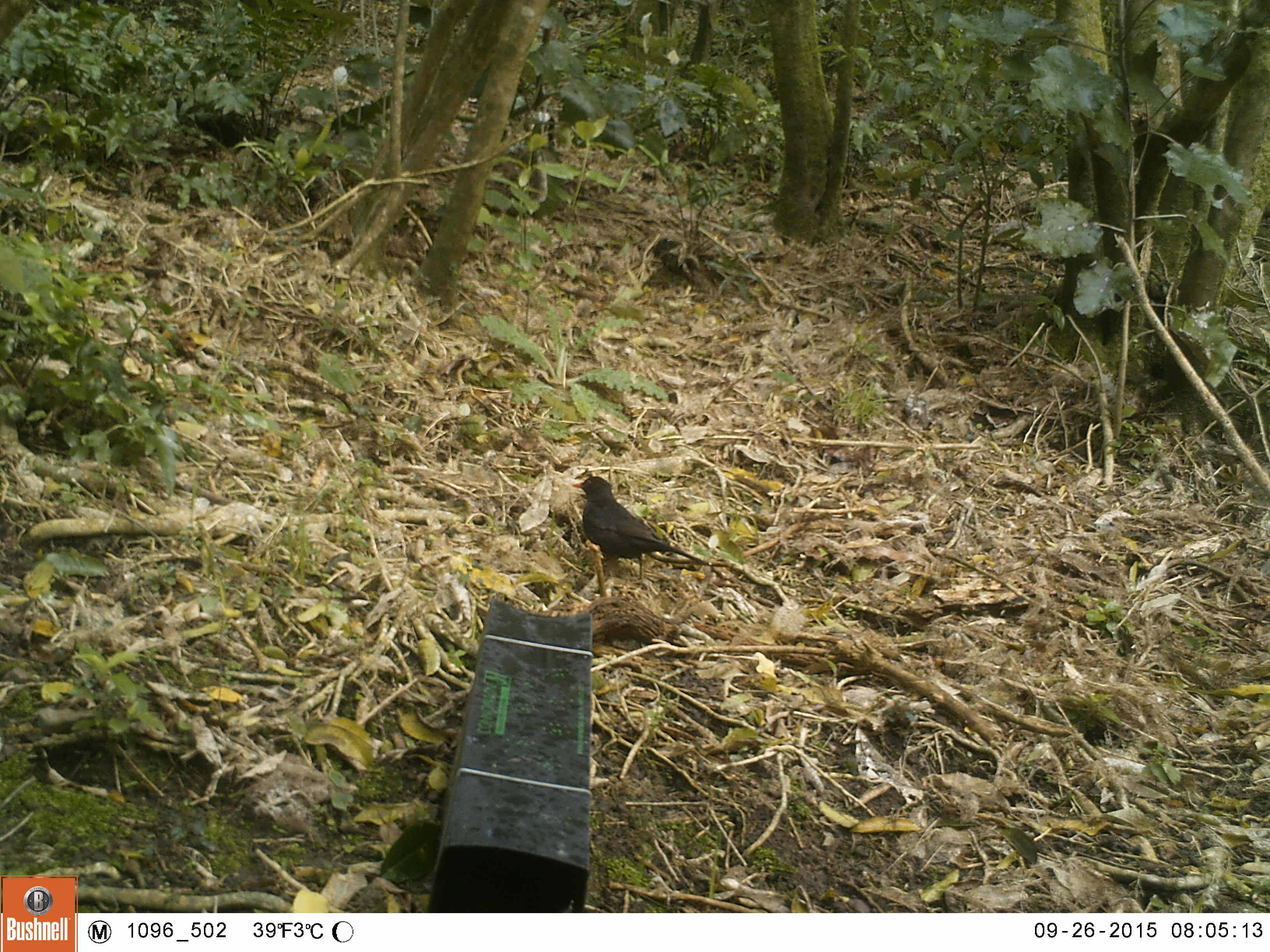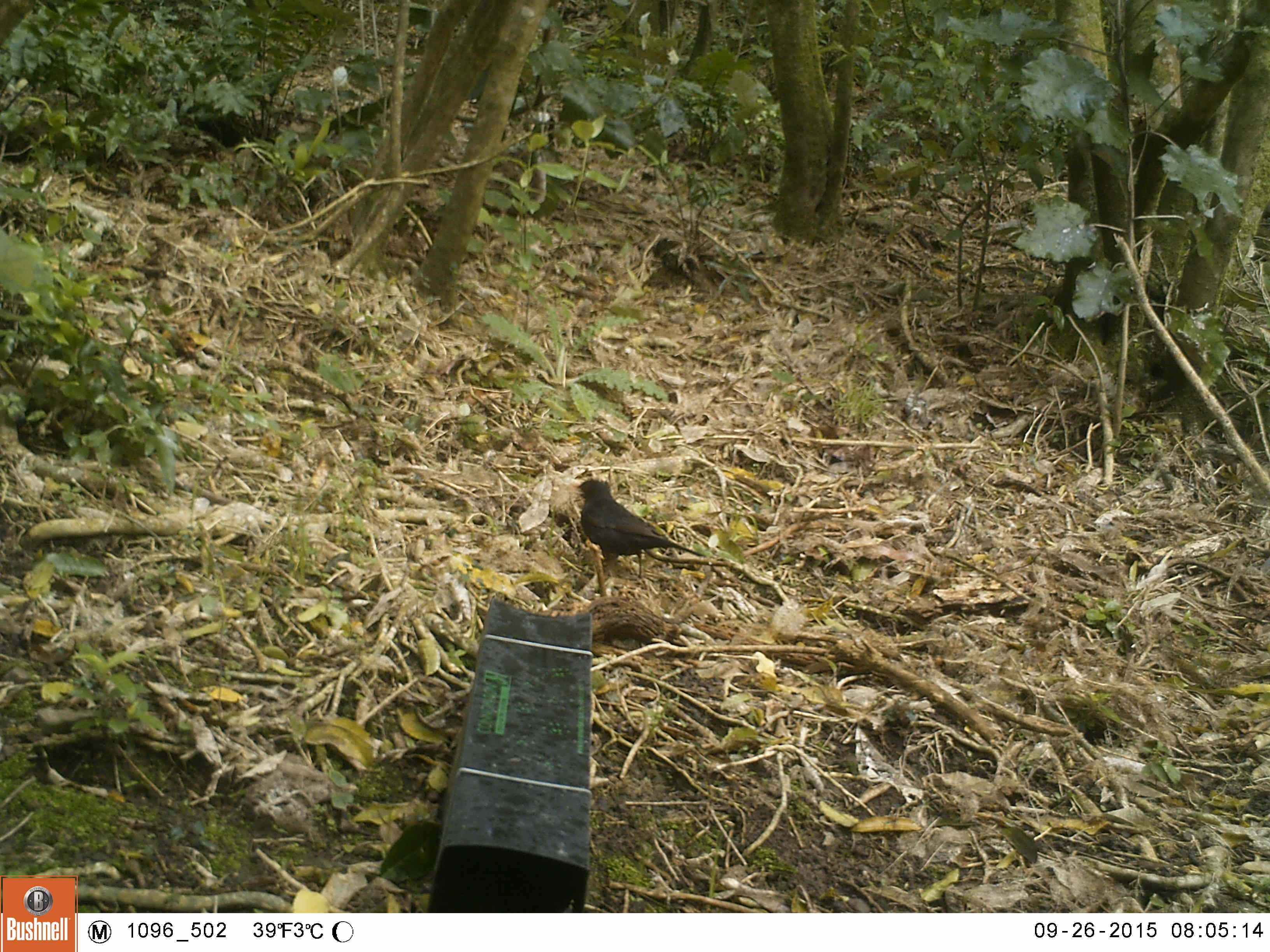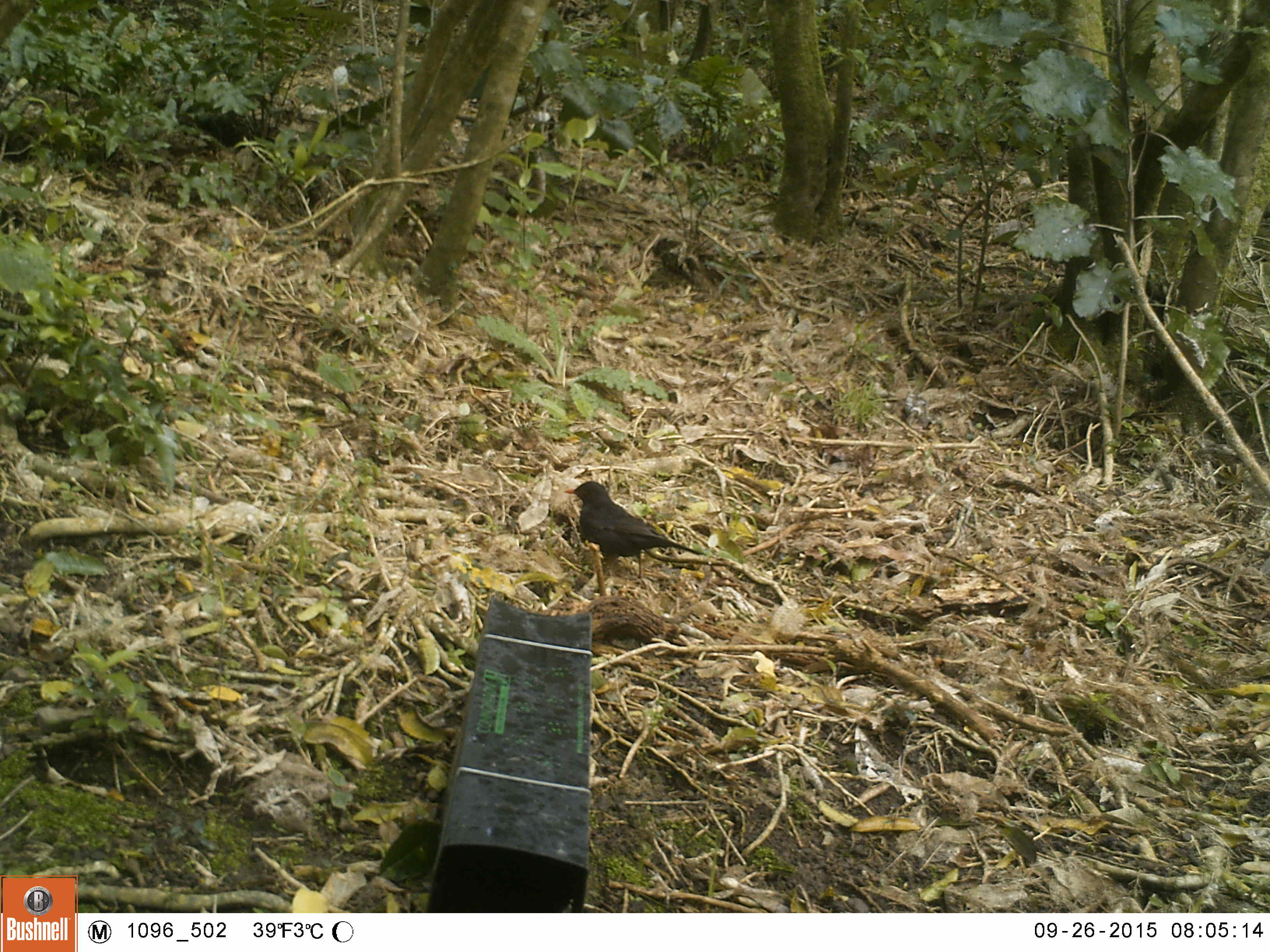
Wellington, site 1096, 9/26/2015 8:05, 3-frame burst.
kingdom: Animalia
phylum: Chordata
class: Aves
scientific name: Aves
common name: bird